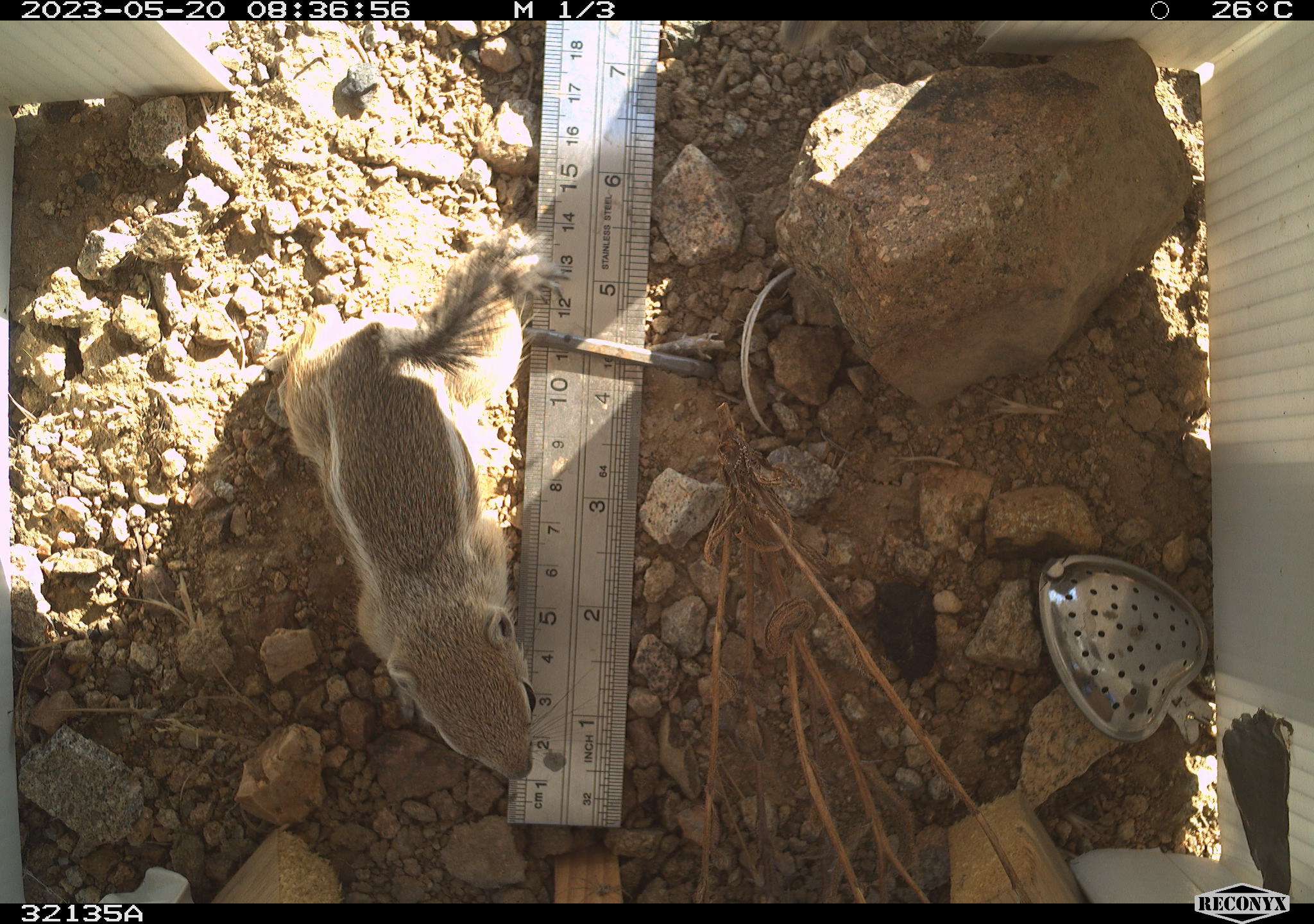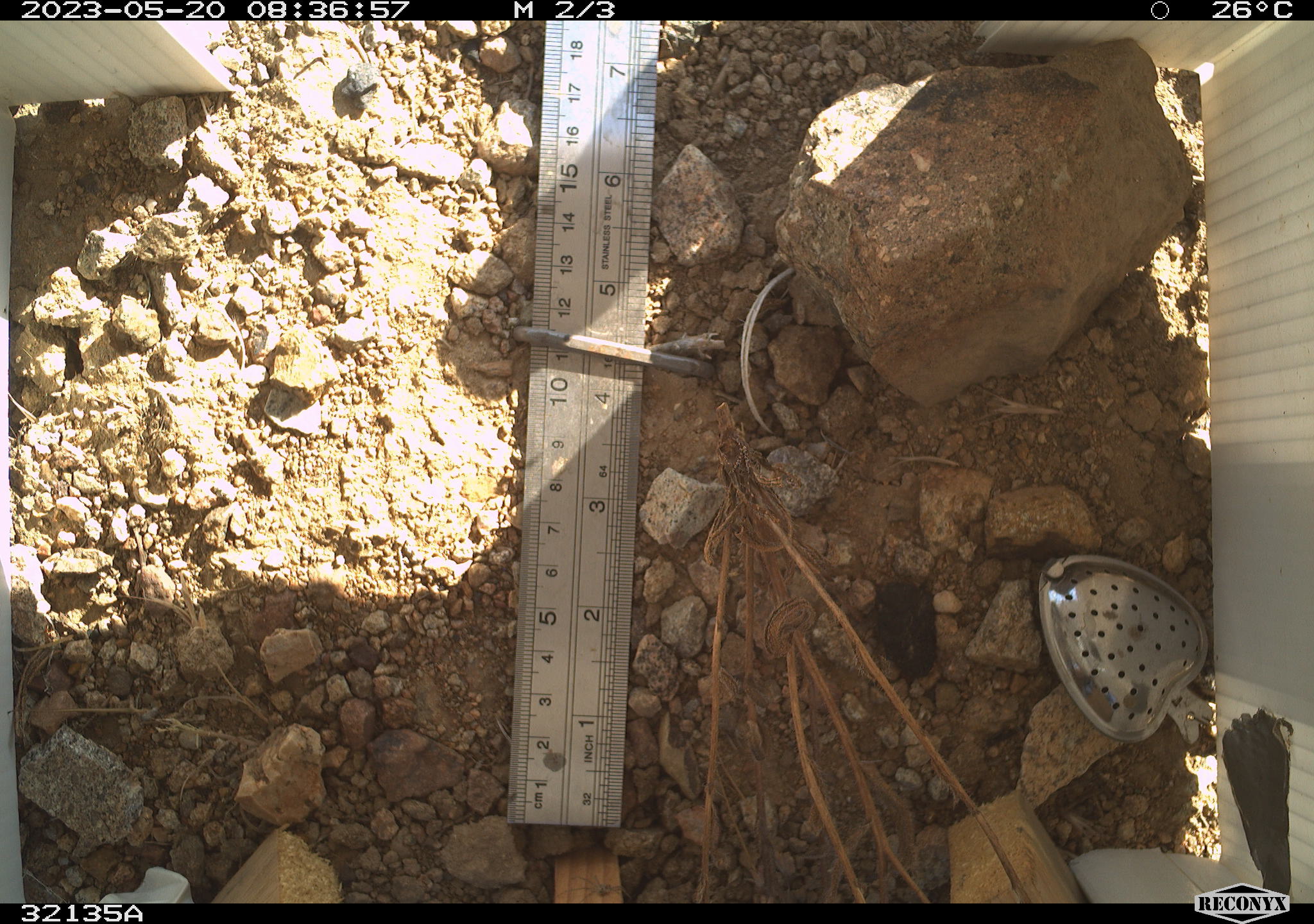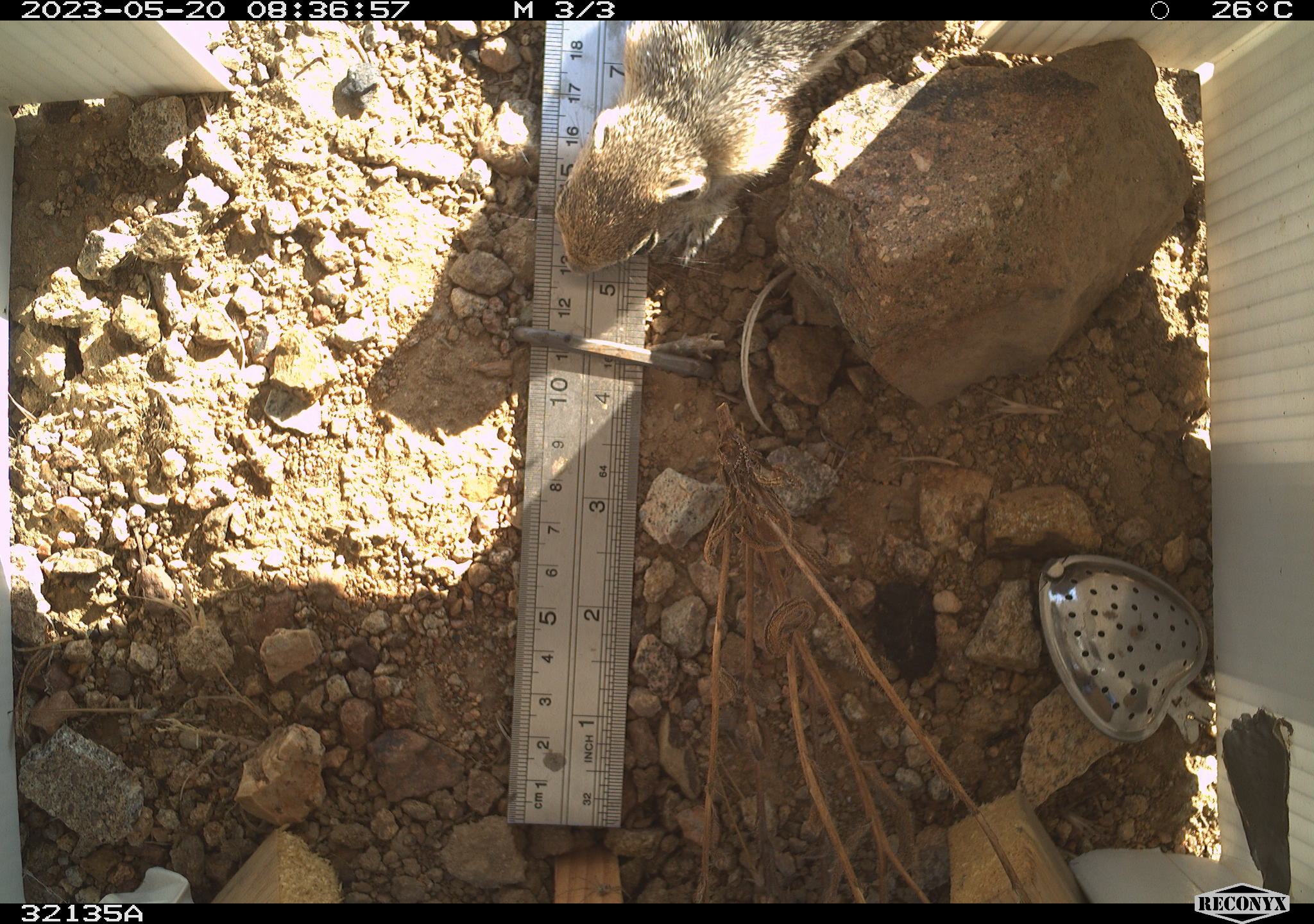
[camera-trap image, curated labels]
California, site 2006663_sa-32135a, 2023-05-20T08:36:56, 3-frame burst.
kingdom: Animalia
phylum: Chordata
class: Mammalia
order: Rodentia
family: Sciuridae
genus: Ammospermophilus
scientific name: Ammospermophilus leucurus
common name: white-tailed antelope squirrel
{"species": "white-tailed antelope squirrel (Ammospermophilus leucurus)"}